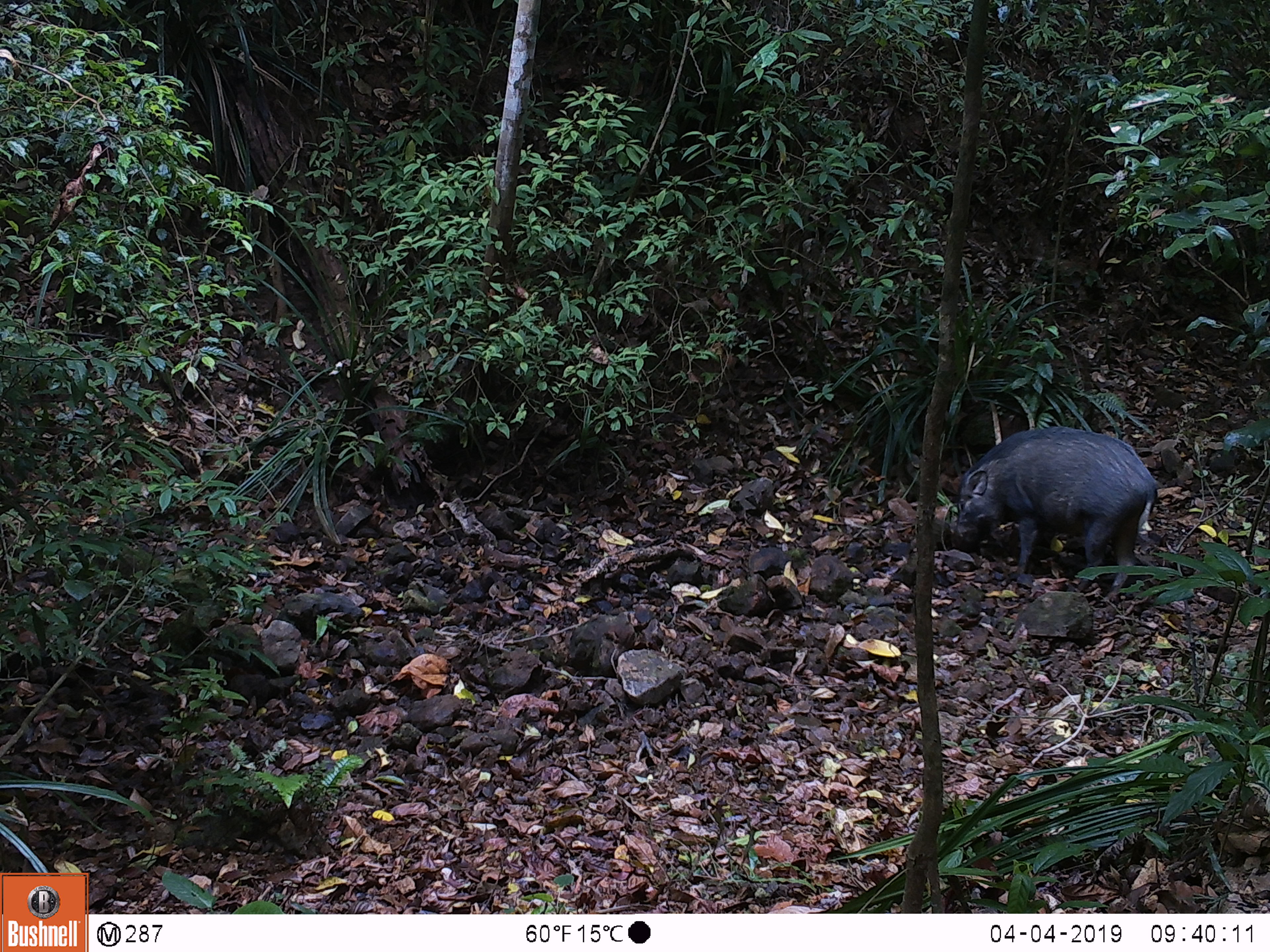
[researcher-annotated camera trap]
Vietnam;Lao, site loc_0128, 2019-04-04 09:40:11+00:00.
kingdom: Animalia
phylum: Chordata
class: Mammalia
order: Artiodactyla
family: Suidae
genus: Sus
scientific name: Sus scrofa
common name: eurasian wild pig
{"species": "eurasian wild pig (Sus scrofa)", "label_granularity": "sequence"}